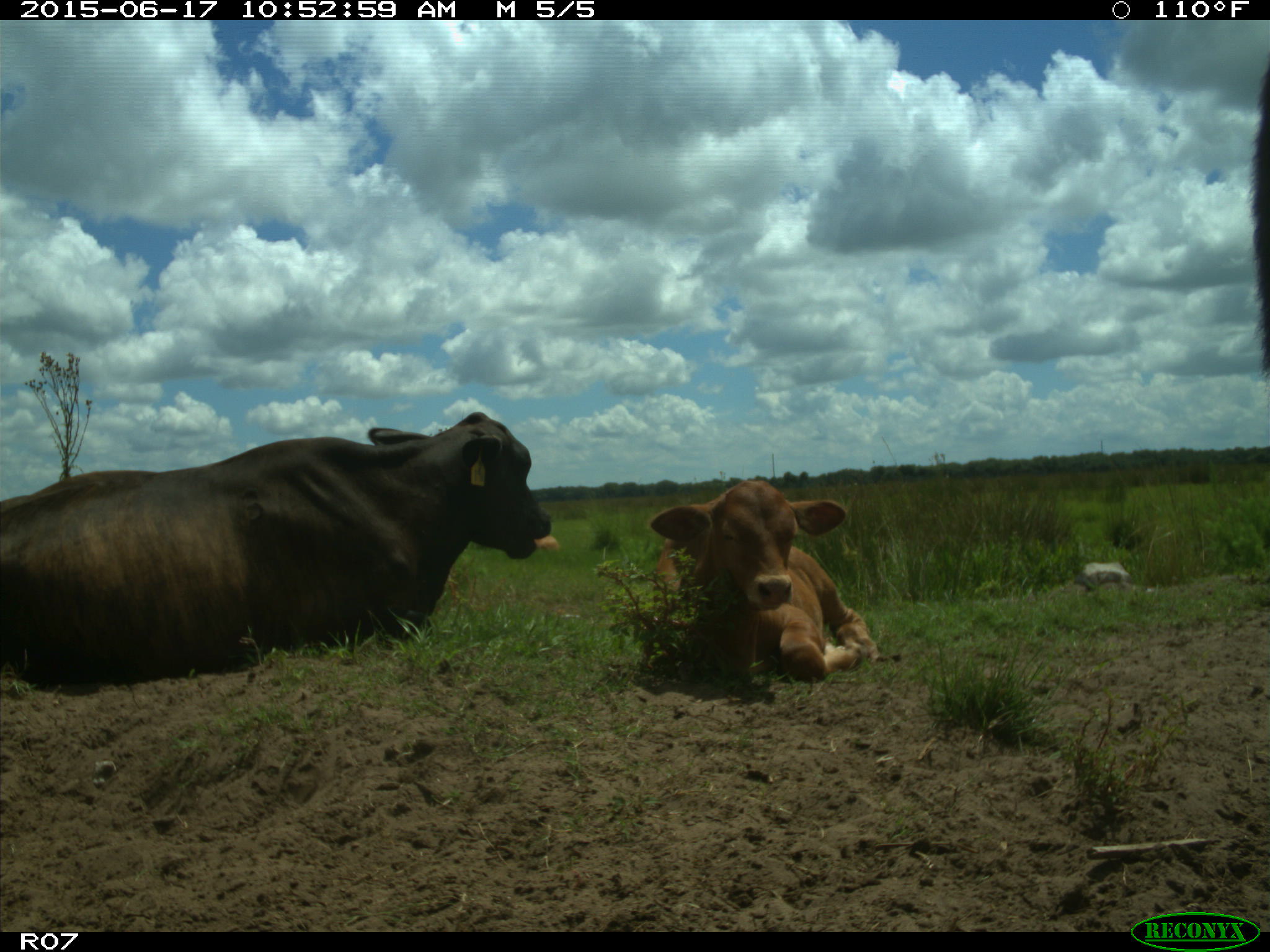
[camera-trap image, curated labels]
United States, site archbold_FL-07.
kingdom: Animalia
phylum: Chordata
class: Mammalia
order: Artiodactyla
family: Bovidae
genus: Bos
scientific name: Bos taurus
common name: domestic cow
Bos taurus (domestic cow).